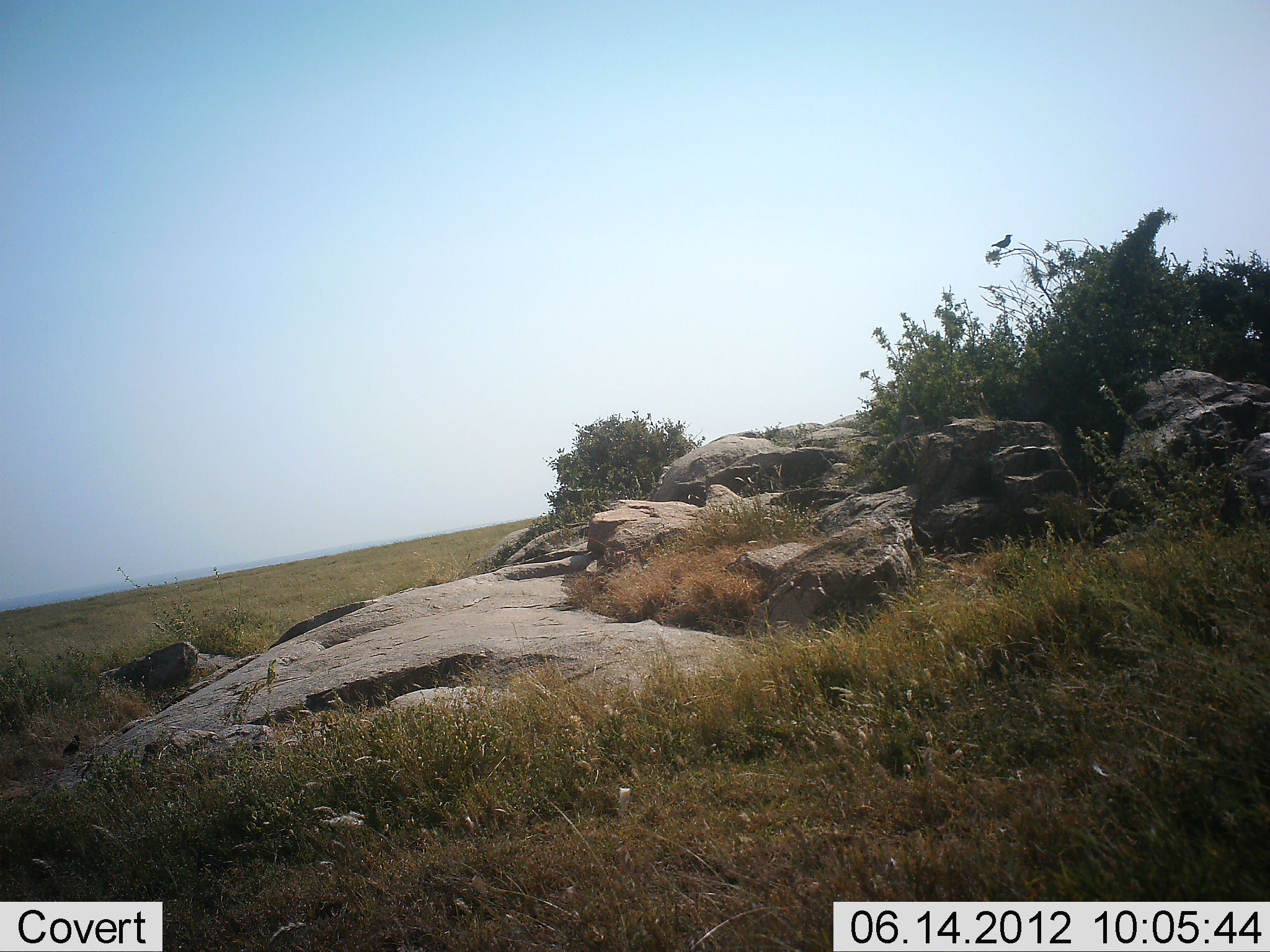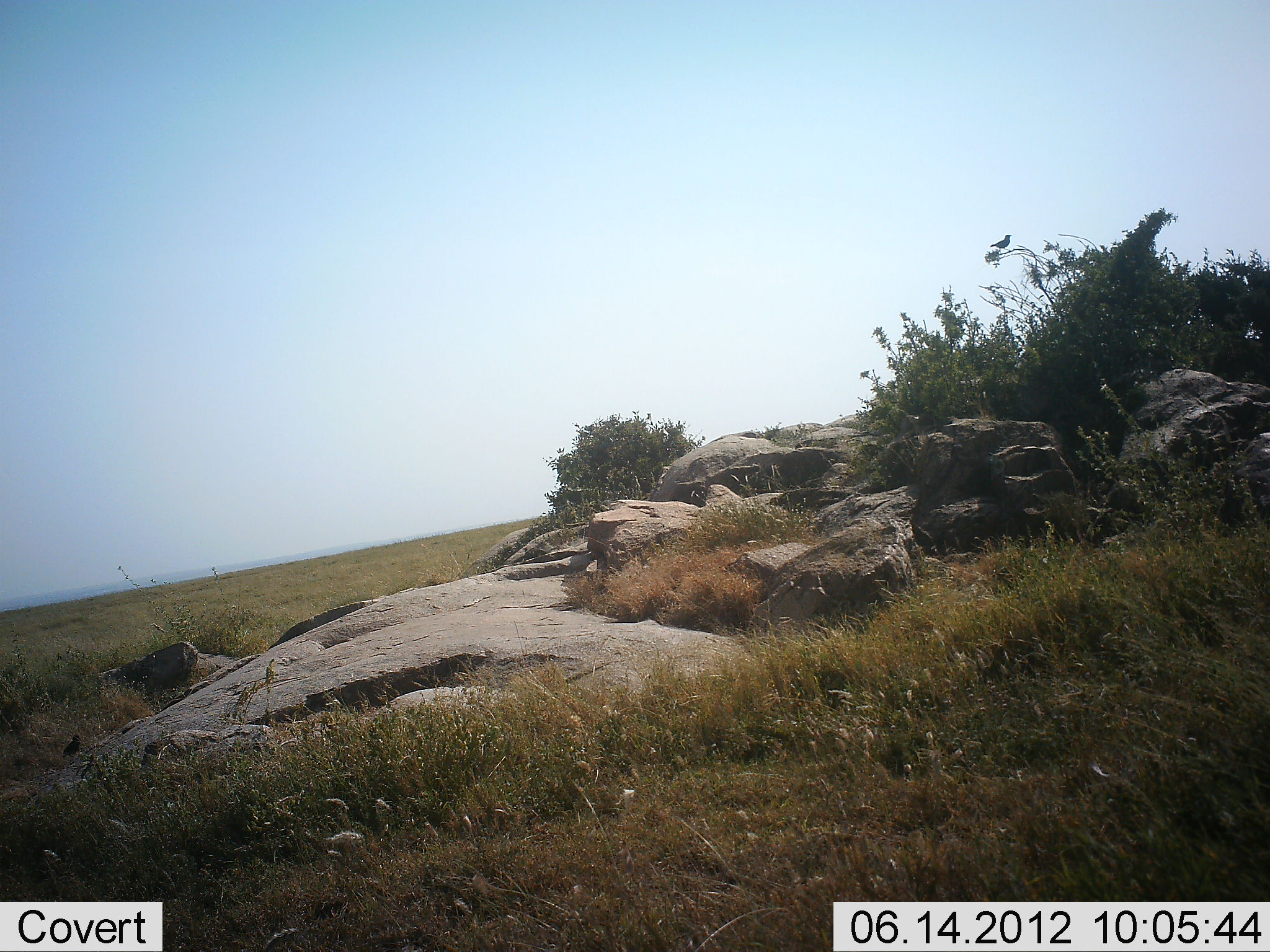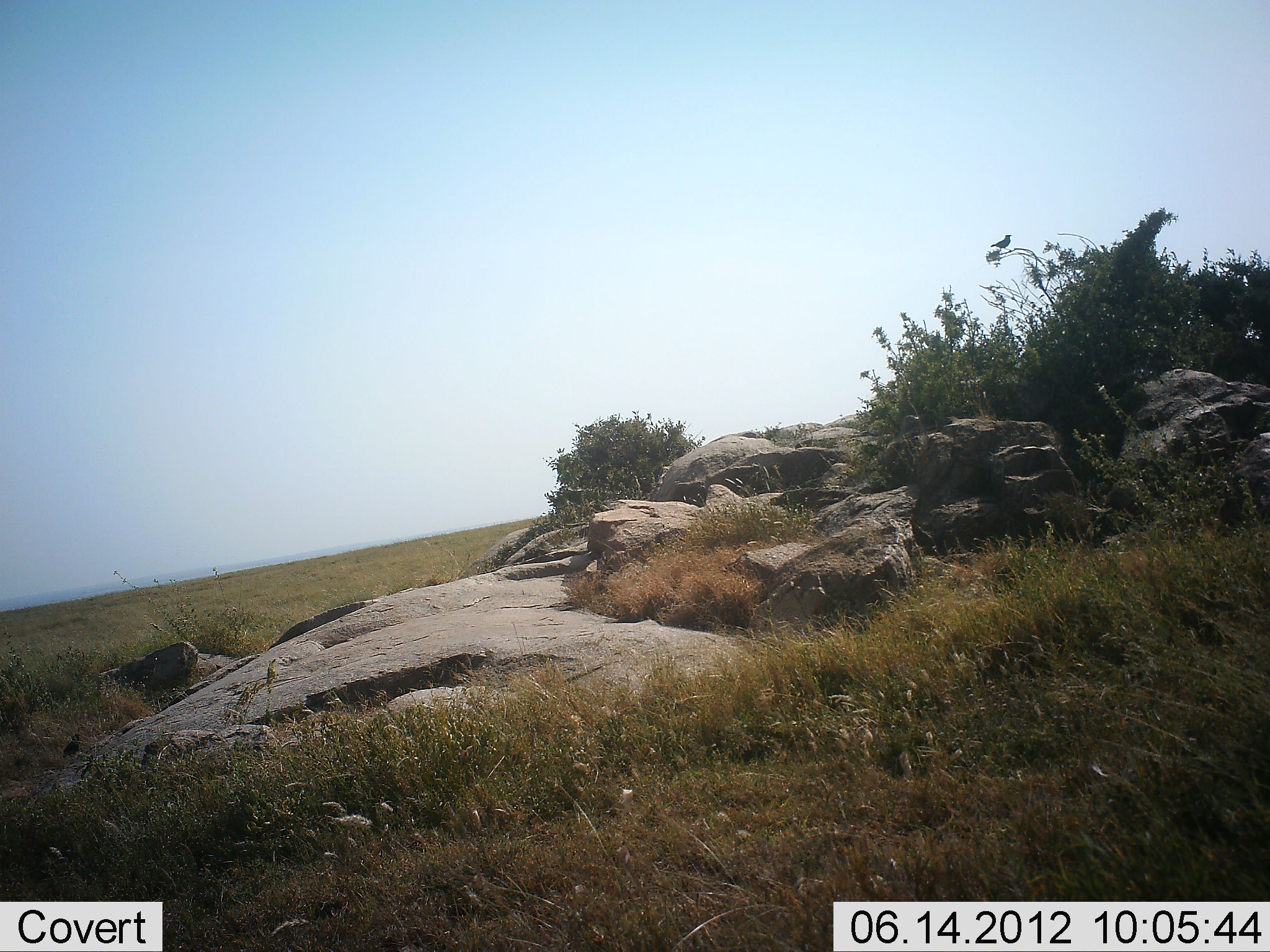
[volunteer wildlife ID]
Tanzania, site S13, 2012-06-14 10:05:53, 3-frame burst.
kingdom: Animalia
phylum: Chordata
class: Aves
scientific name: Aves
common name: bird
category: otherbird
Otherbird (bird) (Aves), count 1. Behavior (volunteer vote fractions): standing 50%, resting 70%, moving 0%, interacting 0%. Young present (vote fraction): 0%. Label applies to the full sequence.